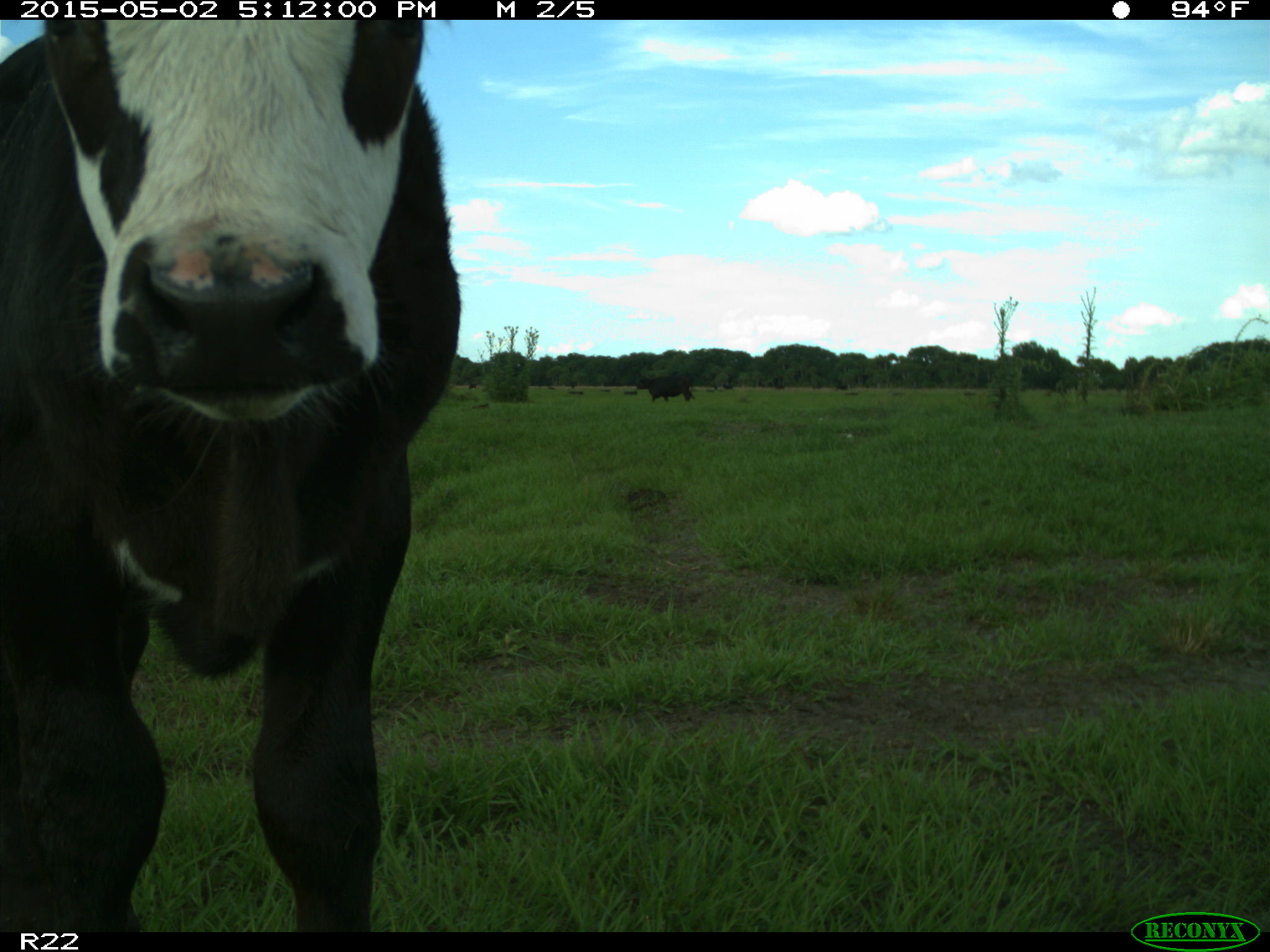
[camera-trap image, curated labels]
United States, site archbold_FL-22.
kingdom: Animalia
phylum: Chordata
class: Mammalia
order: Artiodactyla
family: Bovidae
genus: Bos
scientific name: Bos taurus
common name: domestic cow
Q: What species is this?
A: Bos taurus (domestic cow).